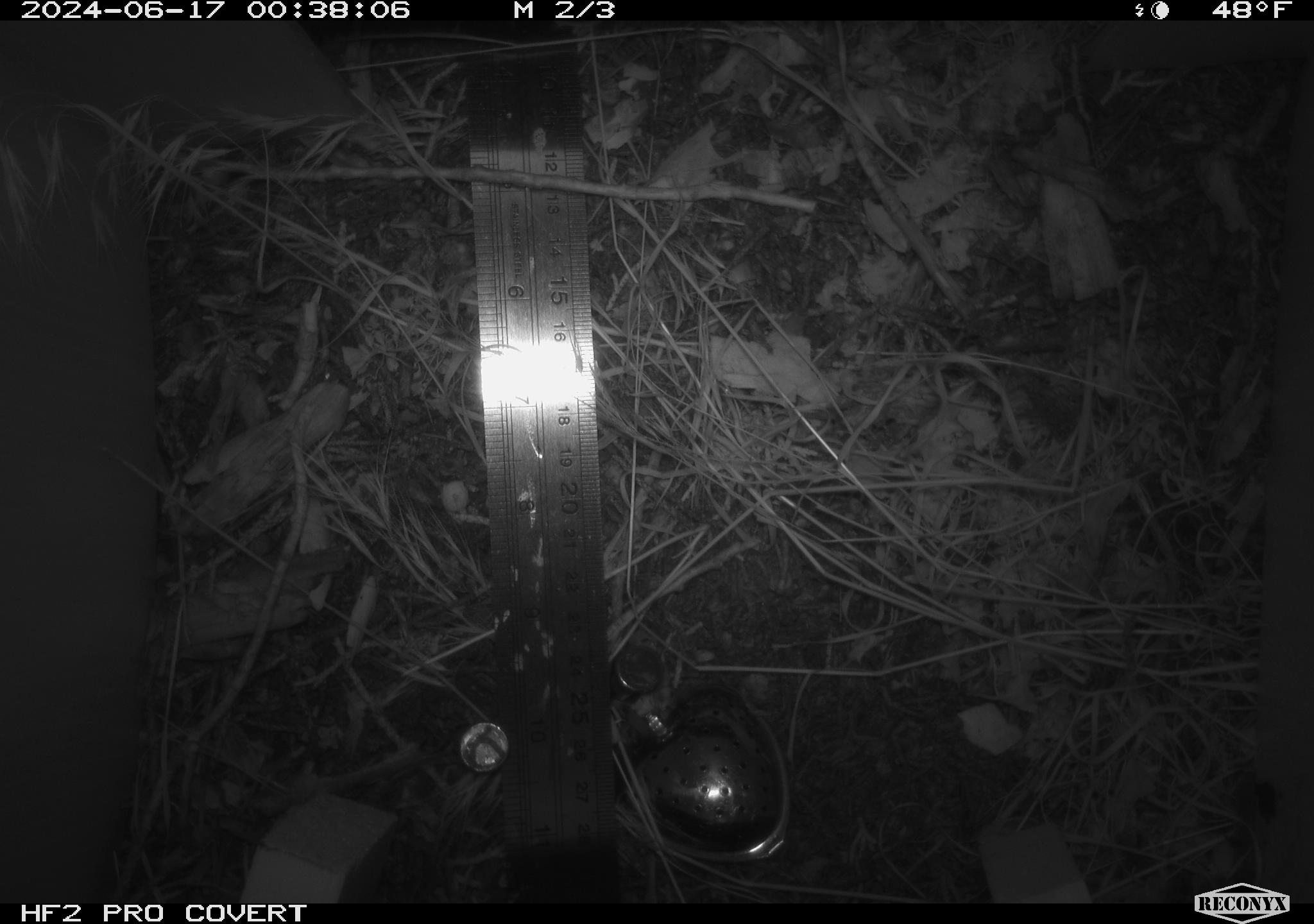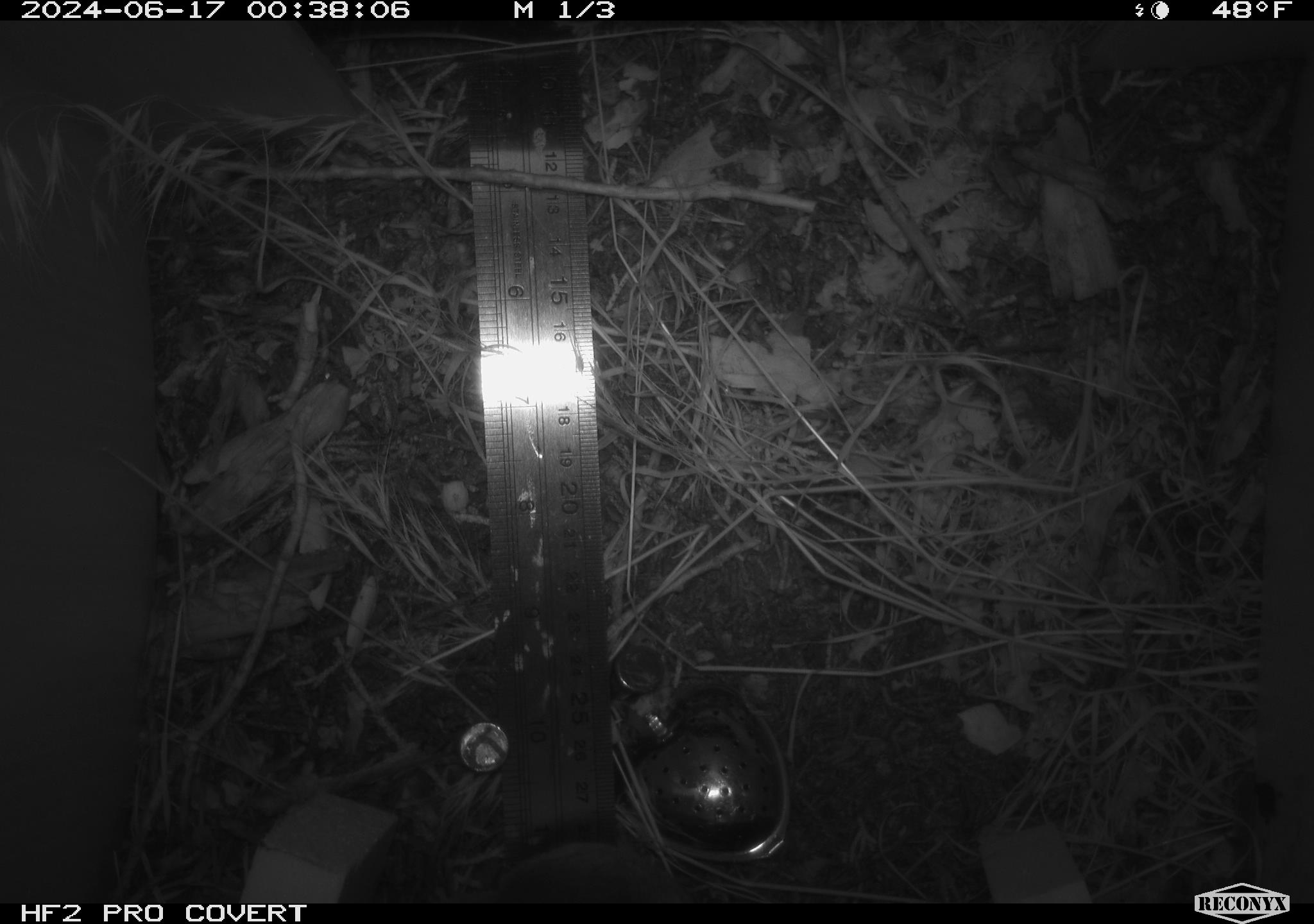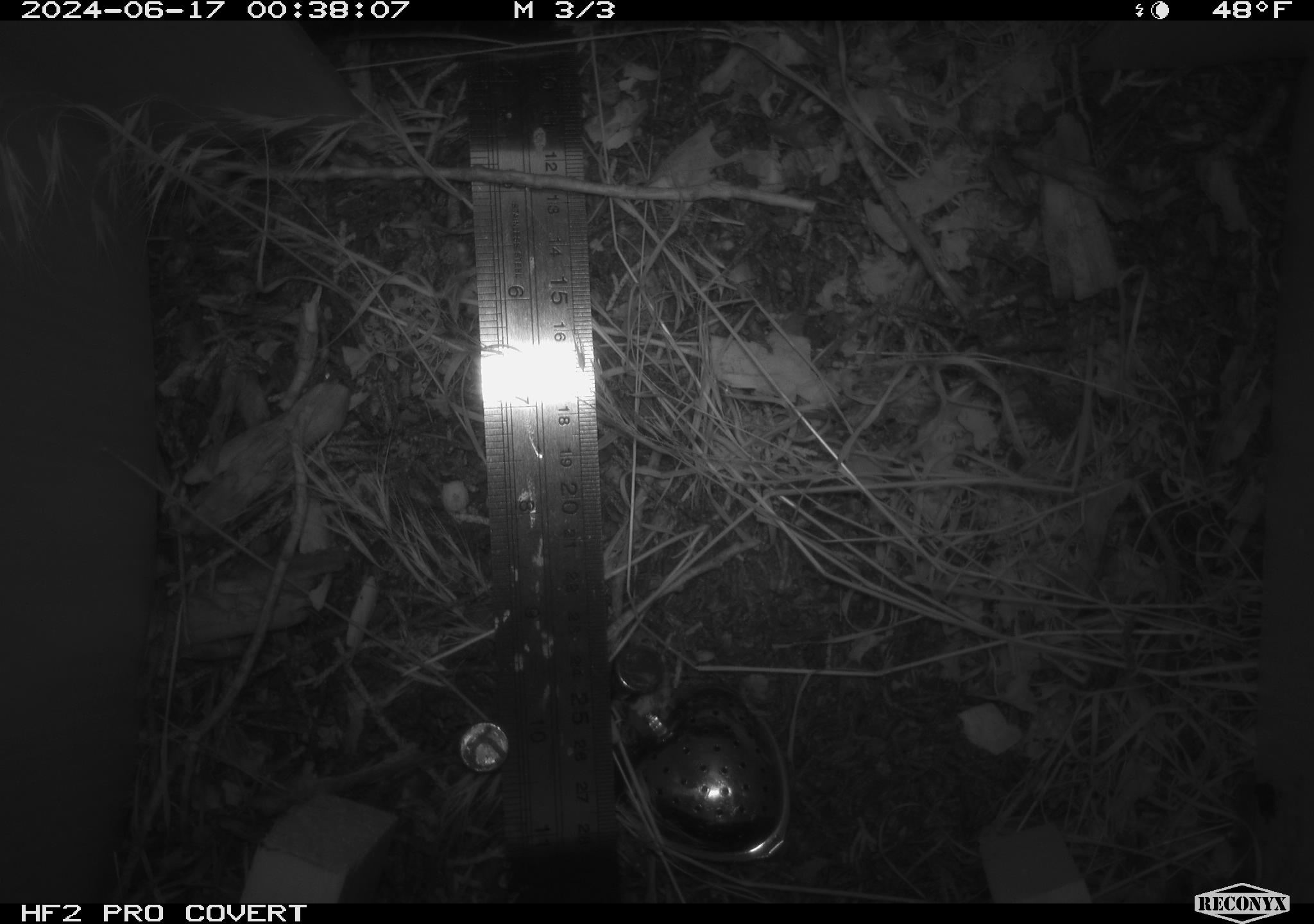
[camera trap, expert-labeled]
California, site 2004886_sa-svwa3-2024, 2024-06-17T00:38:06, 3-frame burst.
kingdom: Animalia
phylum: Chordata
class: Mammalia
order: Rodentia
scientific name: Rodentia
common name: mouse species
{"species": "mouse species (Rodentia)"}